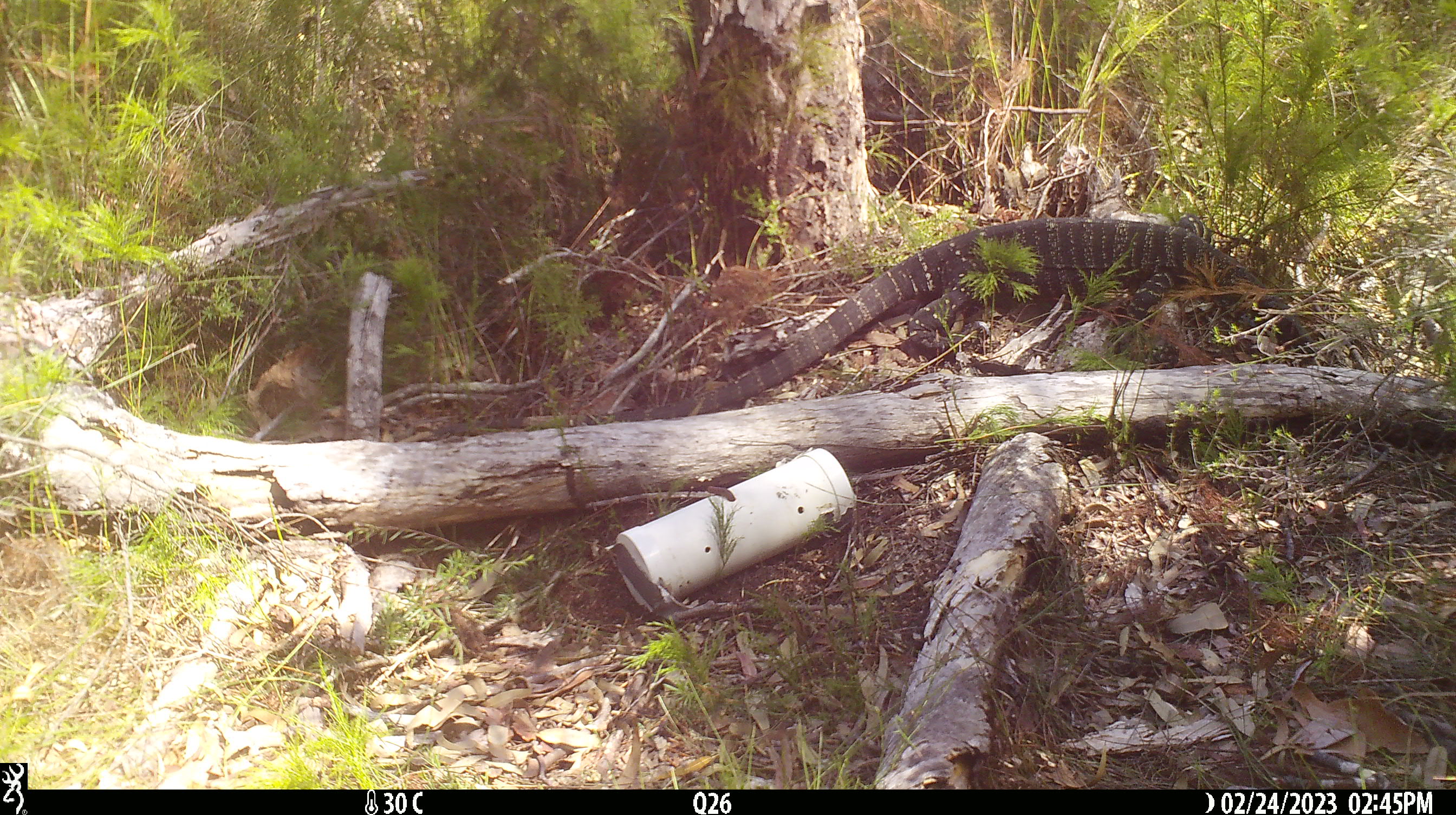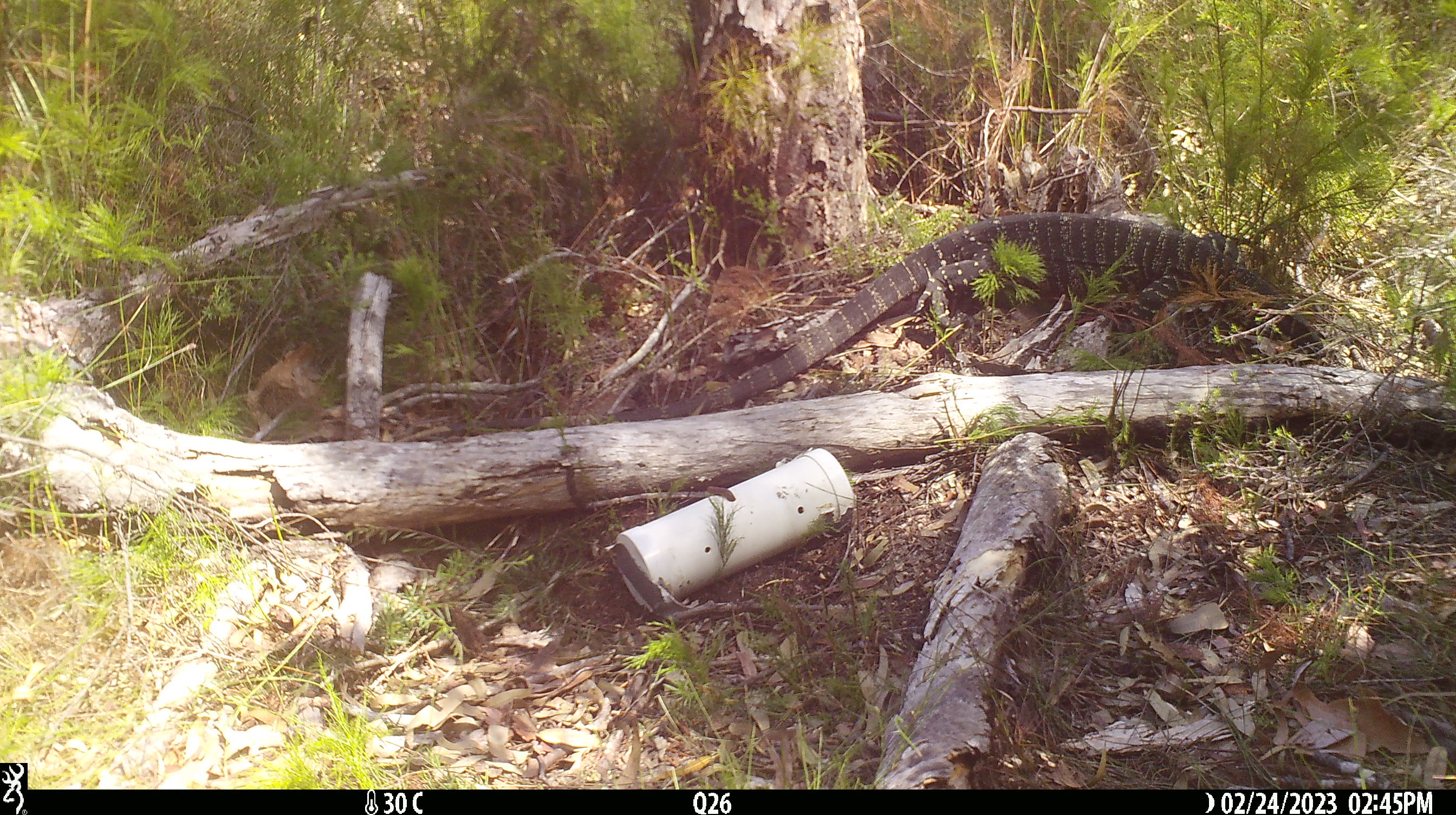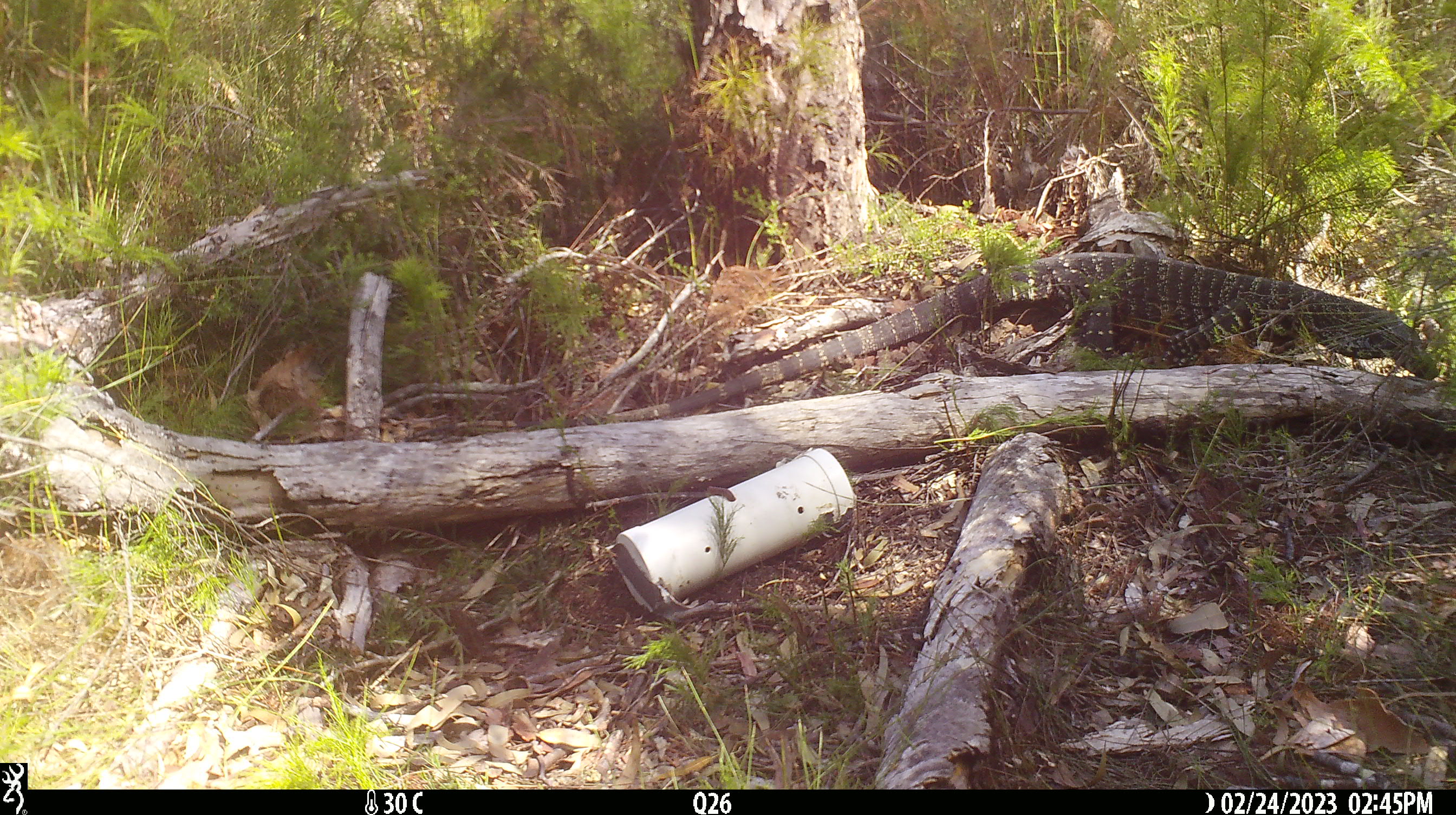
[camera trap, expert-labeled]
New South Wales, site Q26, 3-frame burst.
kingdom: Animalia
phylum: Chordata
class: Reptilia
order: Squamata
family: Varanidae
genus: Varanus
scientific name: Varanus varius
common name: lace monitor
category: goanna